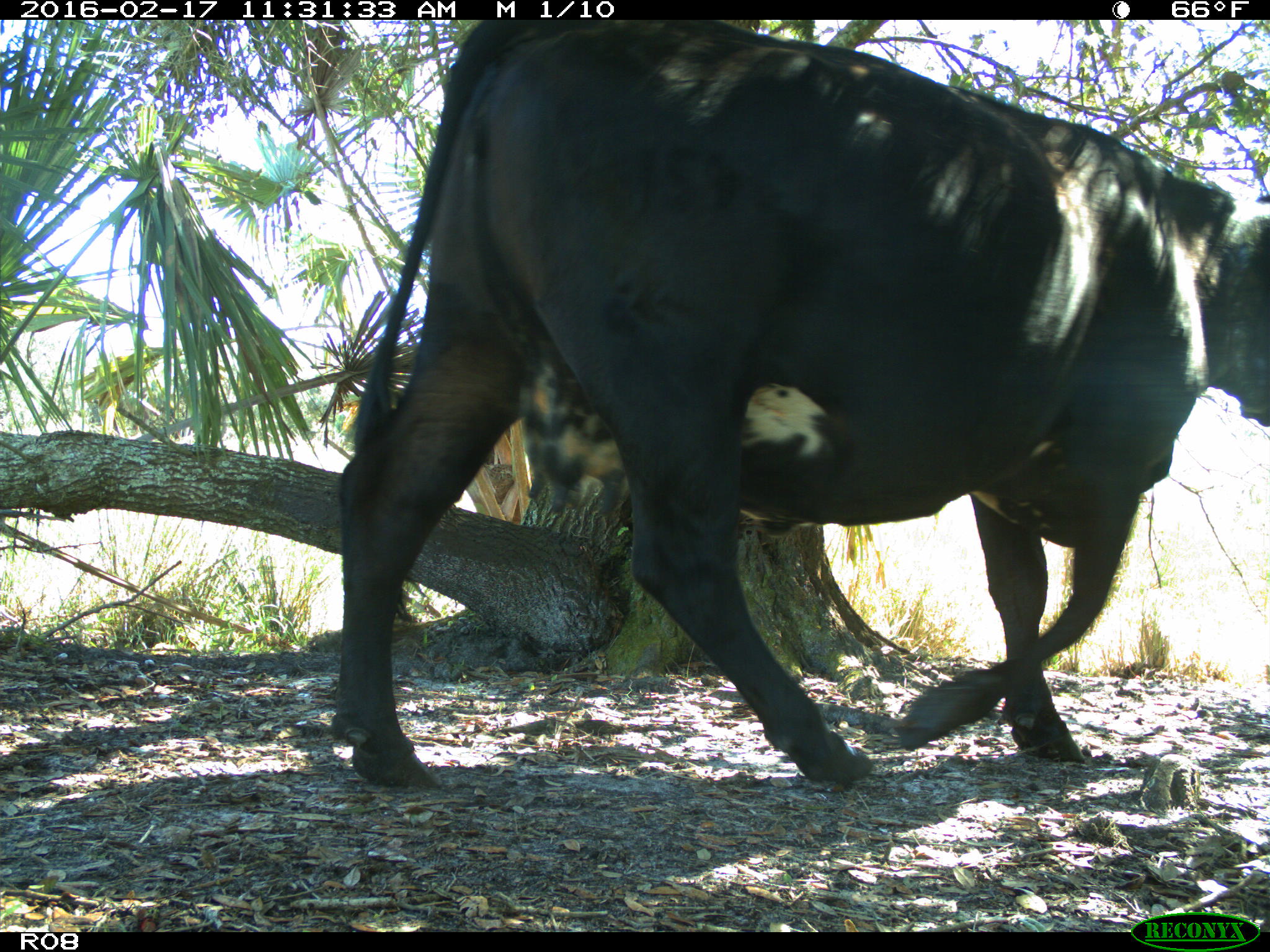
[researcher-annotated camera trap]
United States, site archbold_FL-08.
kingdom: Animalia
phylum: Chordata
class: Mammalia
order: Artiodactyla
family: Bovidae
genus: Bos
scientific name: Bos taurus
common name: domestic cow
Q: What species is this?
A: Bos taurus (domestic cow).